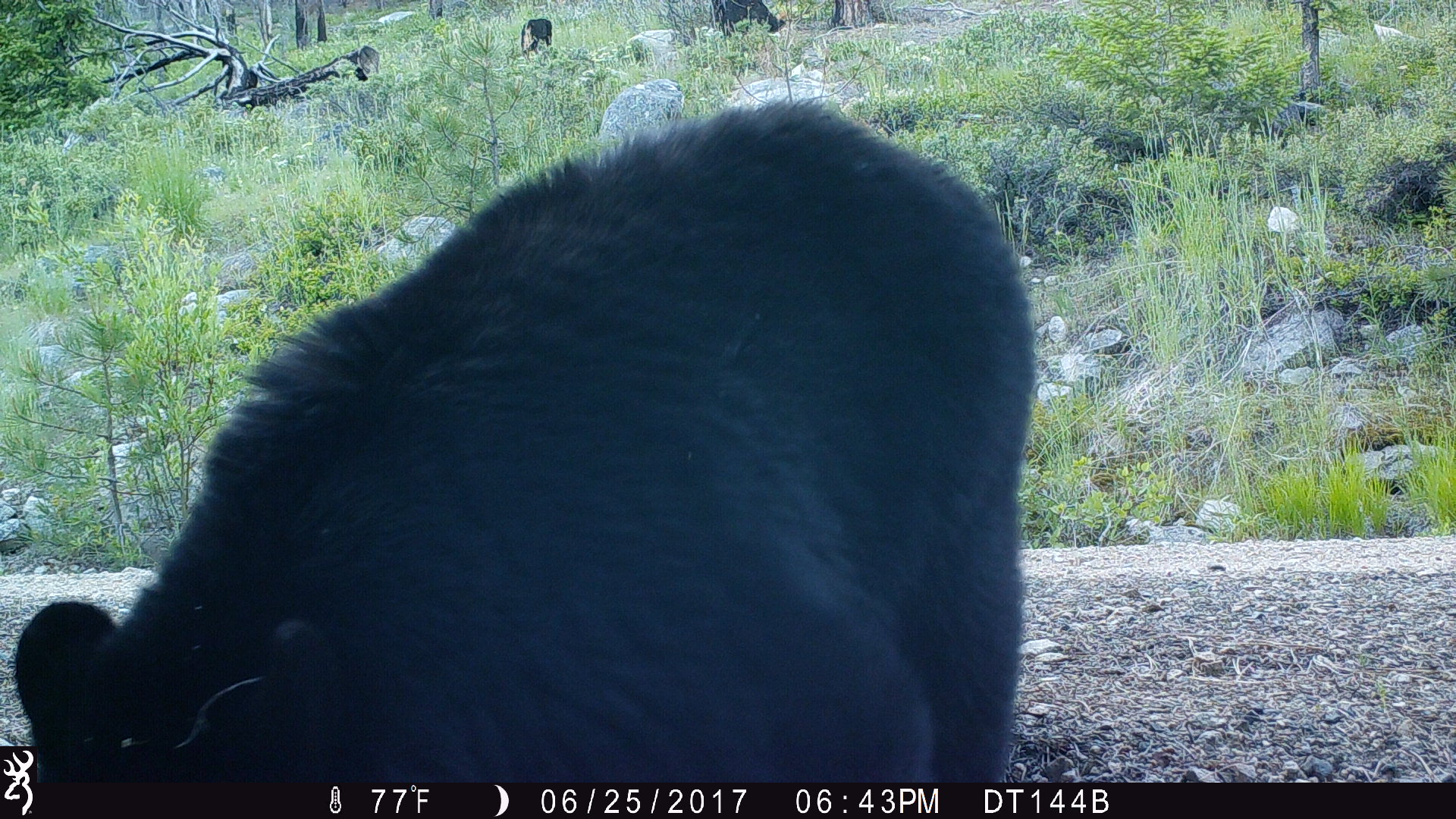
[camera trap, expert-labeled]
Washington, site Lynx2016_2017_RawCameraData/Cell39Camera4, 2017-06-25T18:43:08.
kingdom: Animalia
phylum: Chordata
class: Mammalia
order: Carnivora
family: Ursidae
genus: Ursus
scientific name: Ursus americanus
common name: american black bear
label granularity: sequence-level